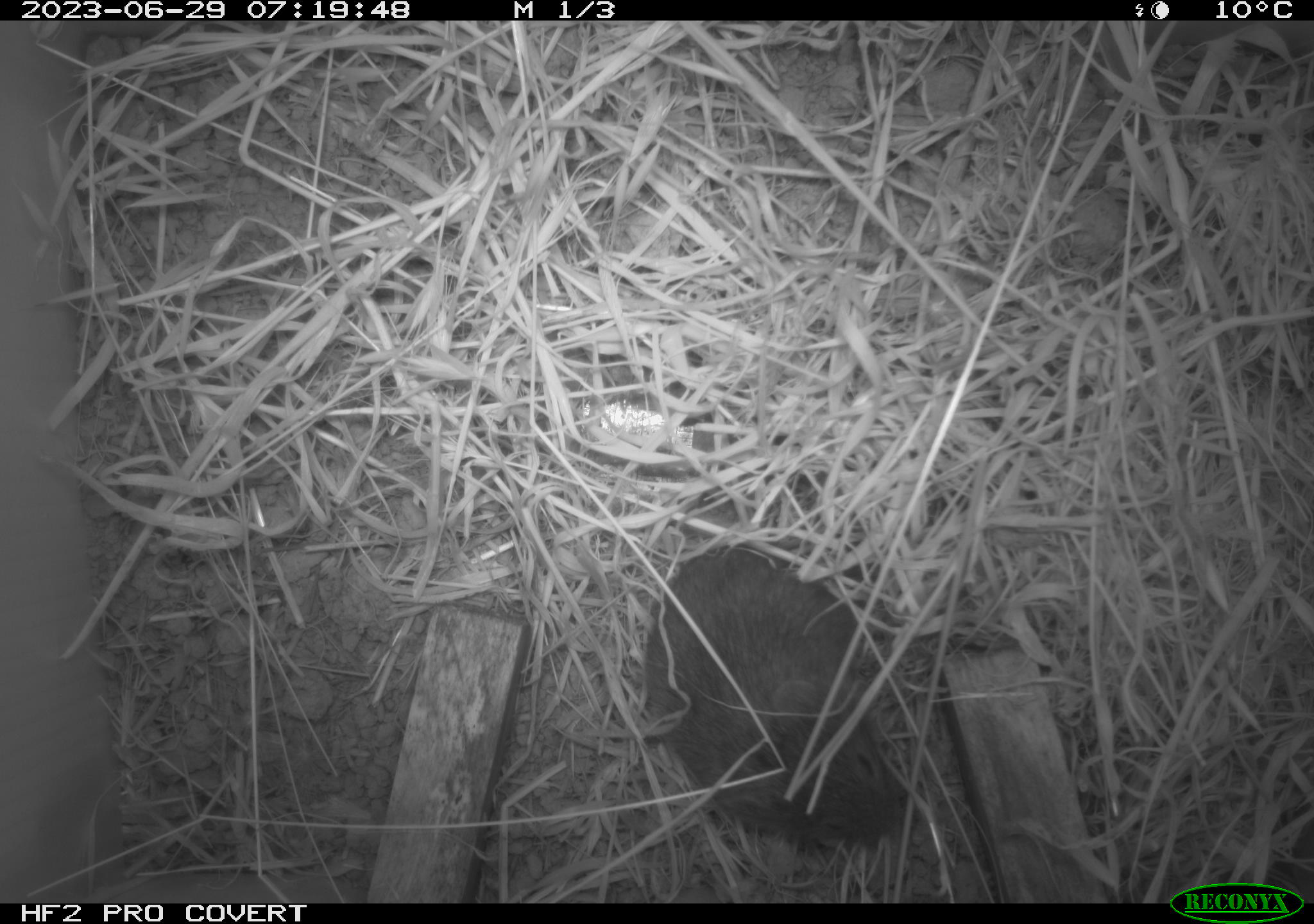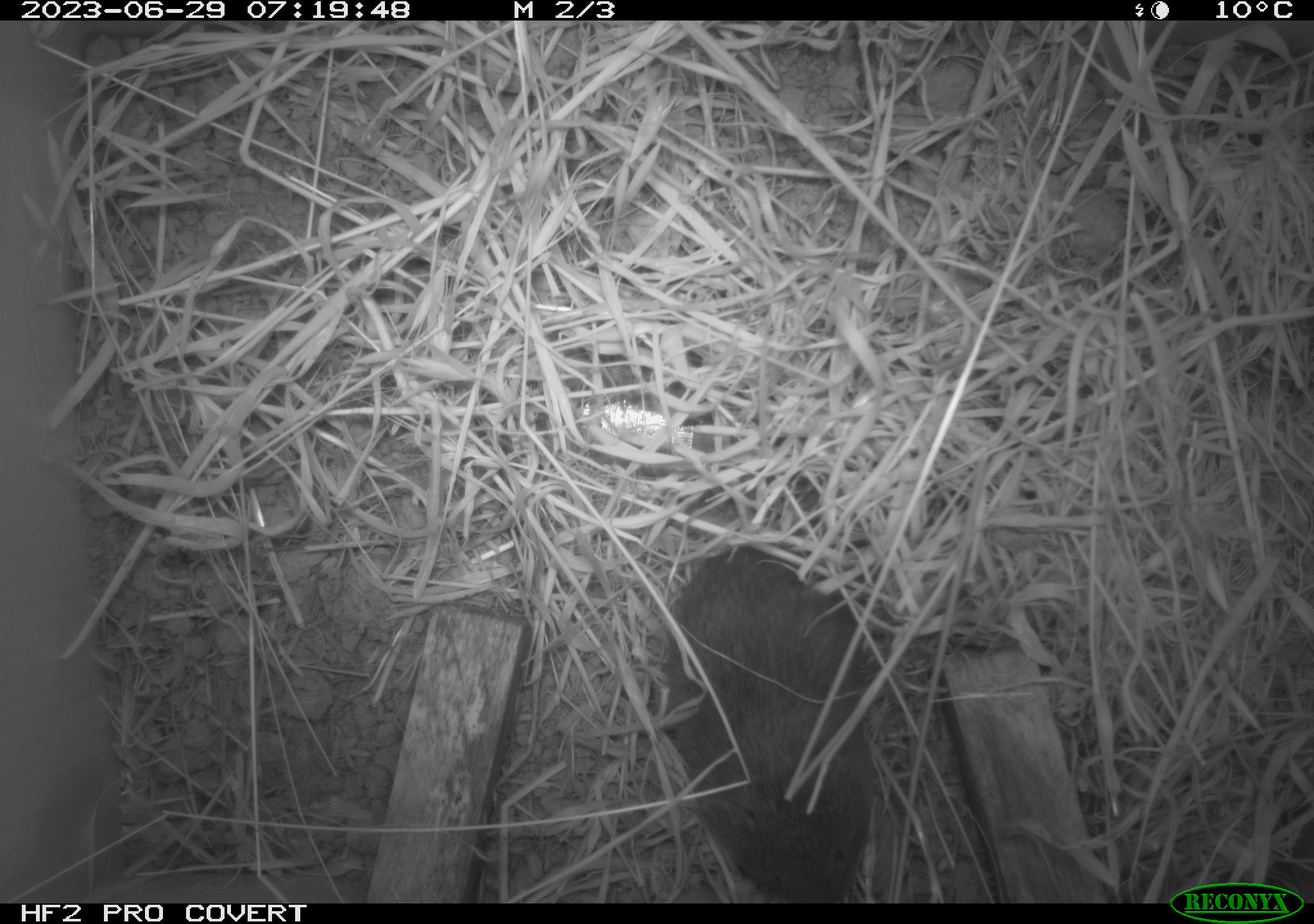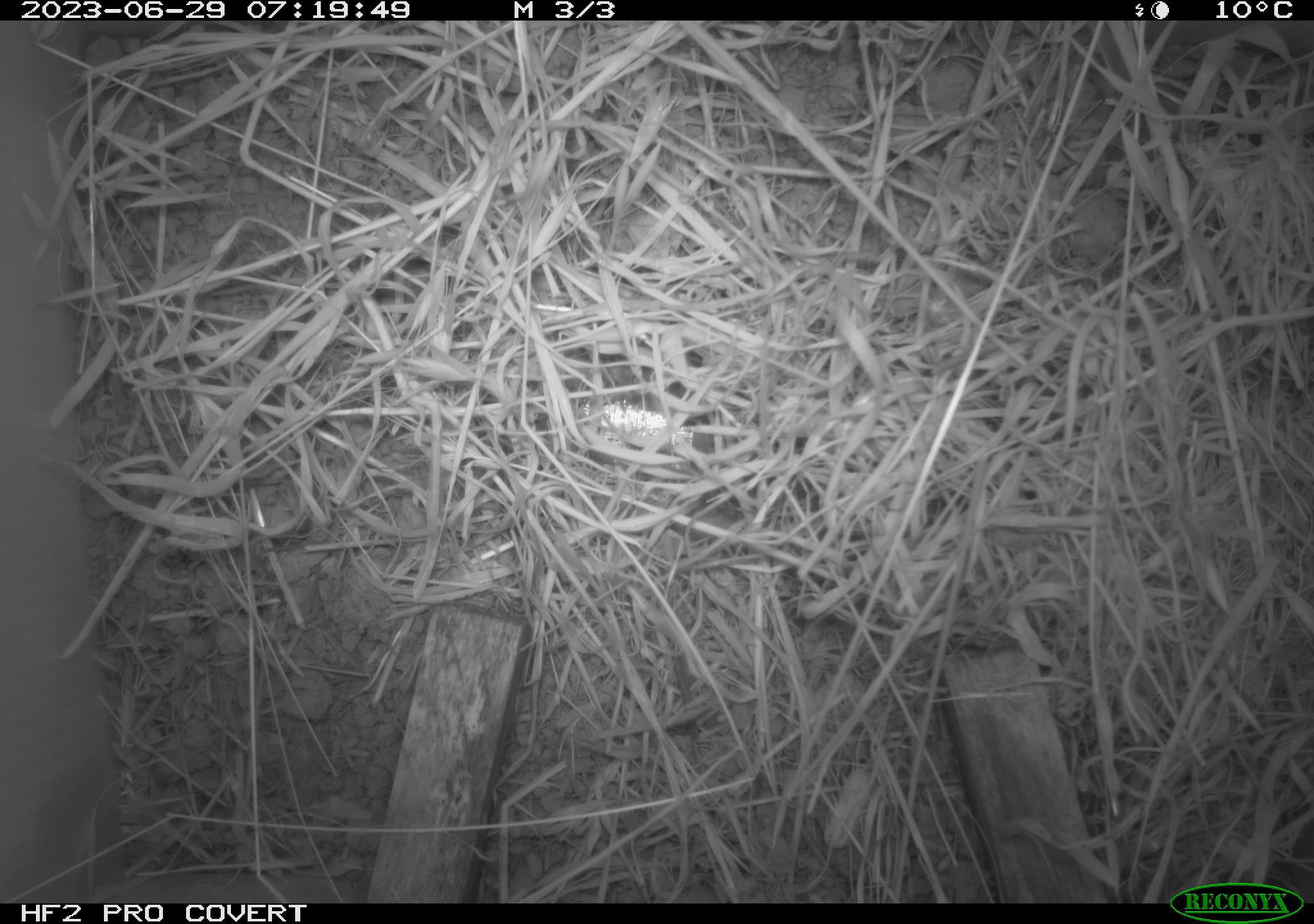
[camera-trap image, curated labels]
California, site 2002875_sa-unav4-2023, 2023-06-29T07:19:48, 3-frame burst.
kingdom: Animalia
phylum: Chordata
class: Mammalia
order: Rodentia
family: Cricetidae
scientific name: Arvicolinae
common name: voles, lemmings, and muskrats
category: arvicolinae subfamily